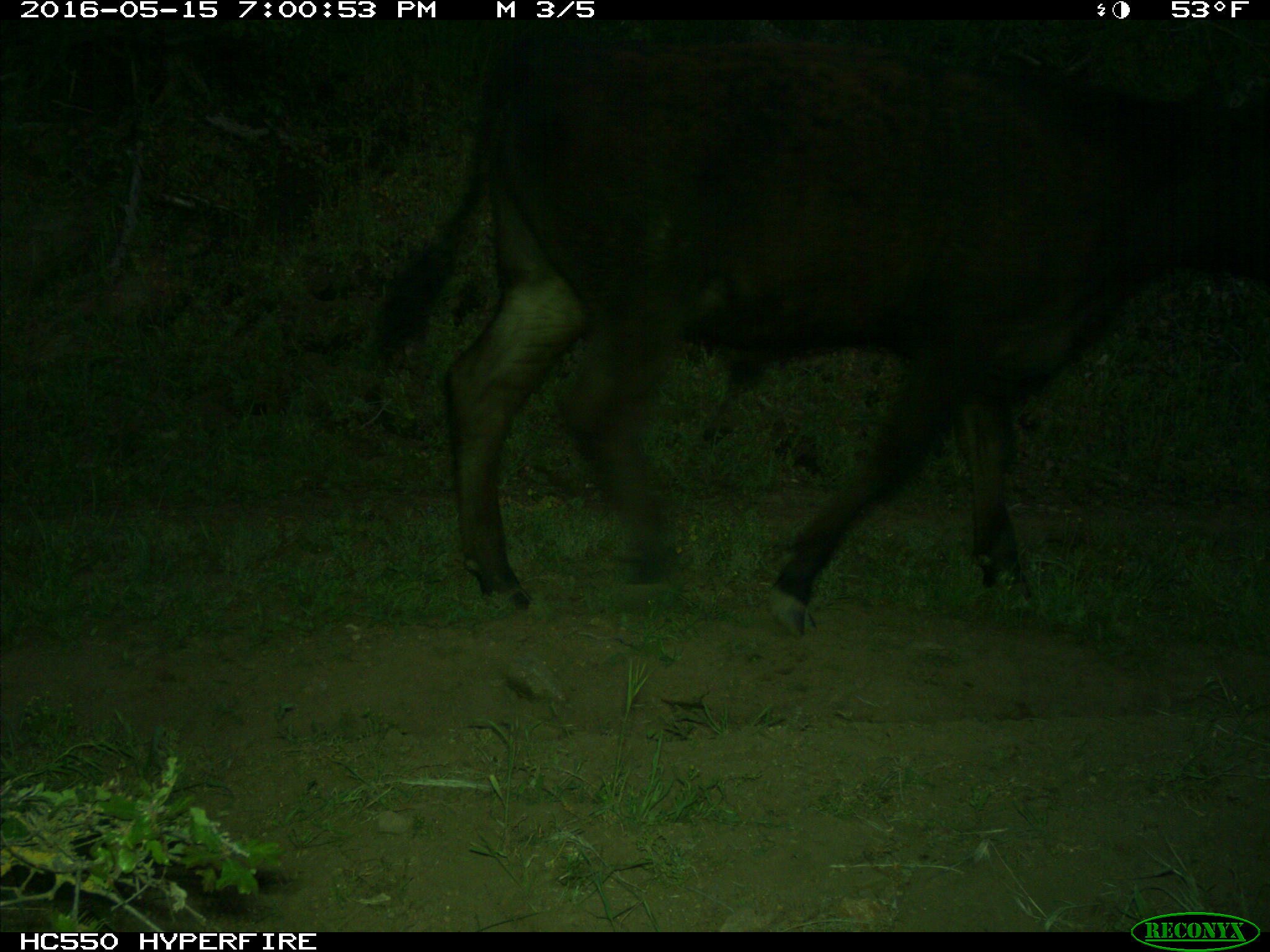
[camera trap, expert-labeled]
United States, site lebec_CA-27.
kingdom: Animalia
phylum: Chordata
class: Mammalia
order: Artiodactyla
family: Bovidae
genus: Bos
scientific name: Bos taurus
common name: domestic cow